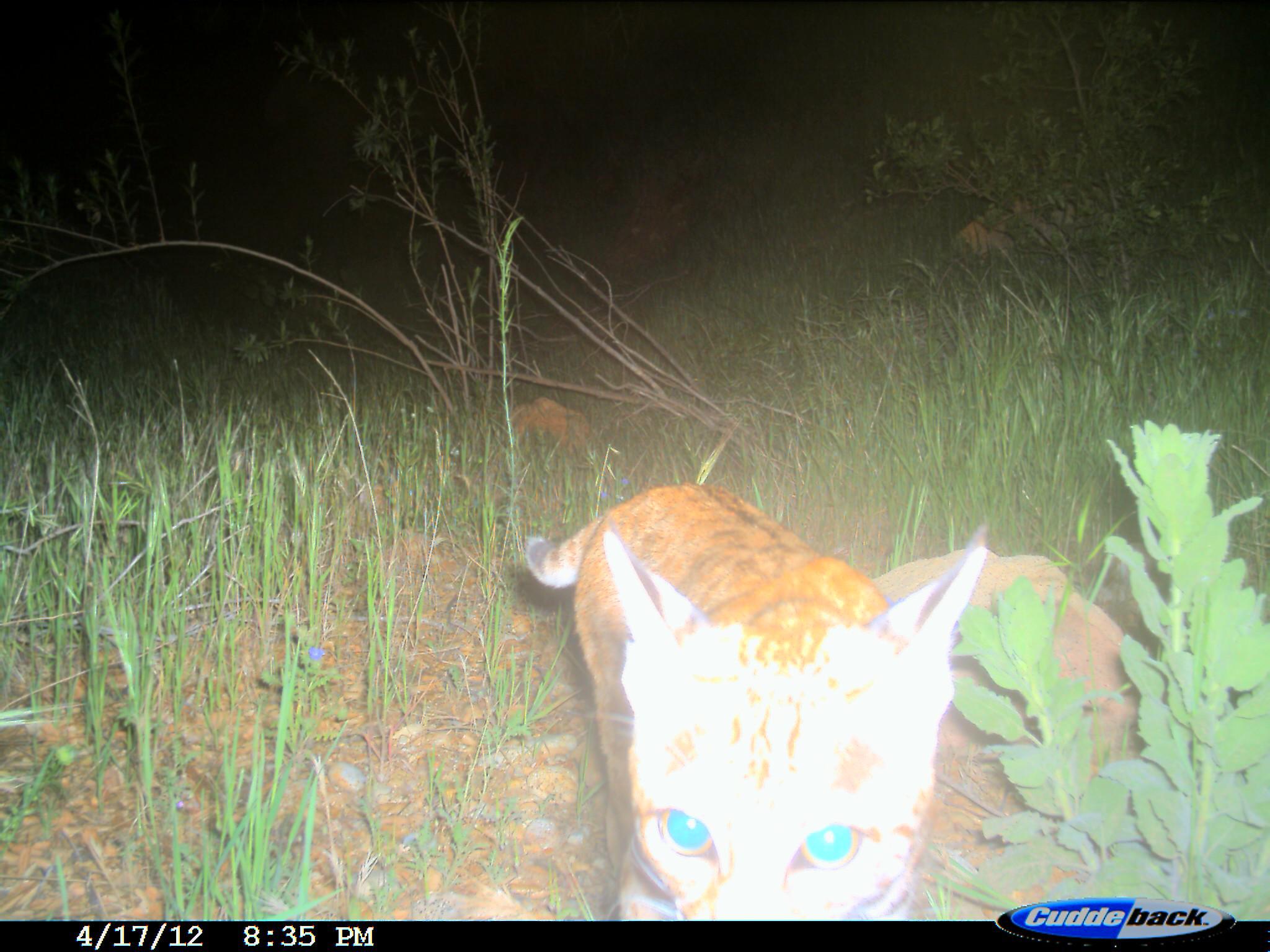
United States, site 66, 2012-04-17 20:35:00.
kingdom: Animalia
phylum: Chordata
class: Mammalia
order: Carnivora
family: Felidae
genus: Lynx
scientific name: Lynx rufus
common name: bobcat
Bobcat (Lynx rufus).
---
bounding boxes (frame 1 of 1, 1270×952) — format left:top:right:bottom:
bobcat: 516:483:989:922